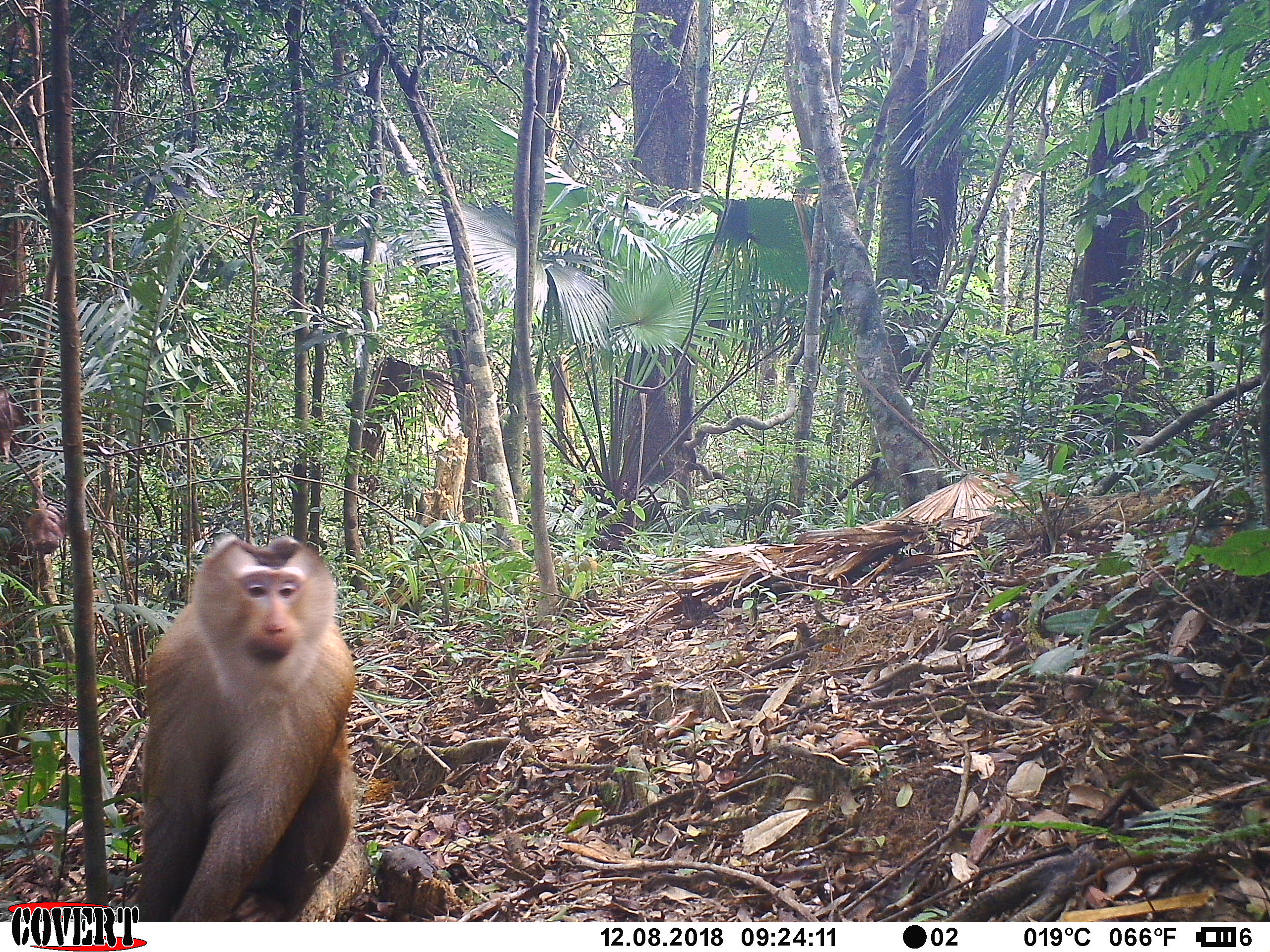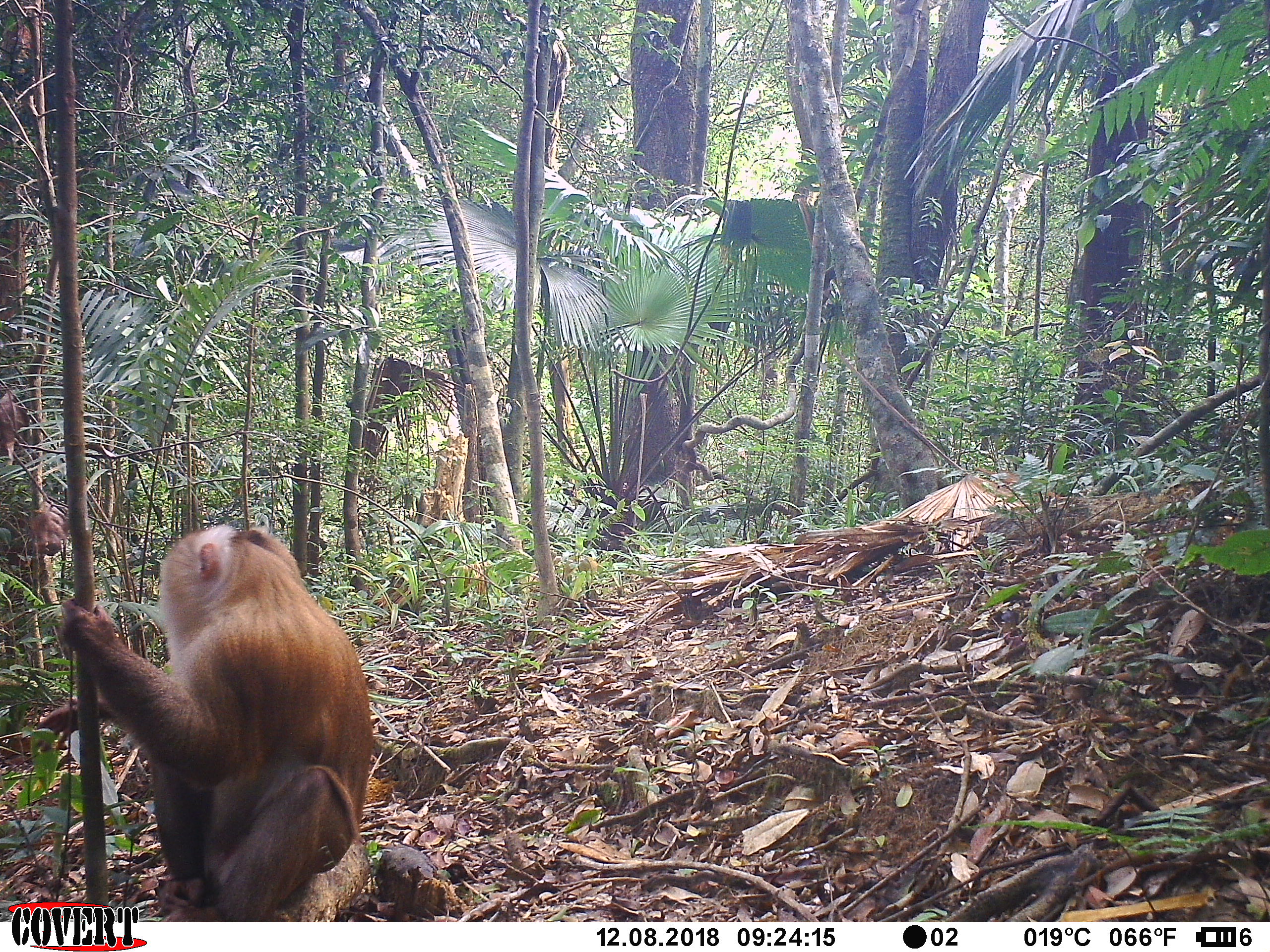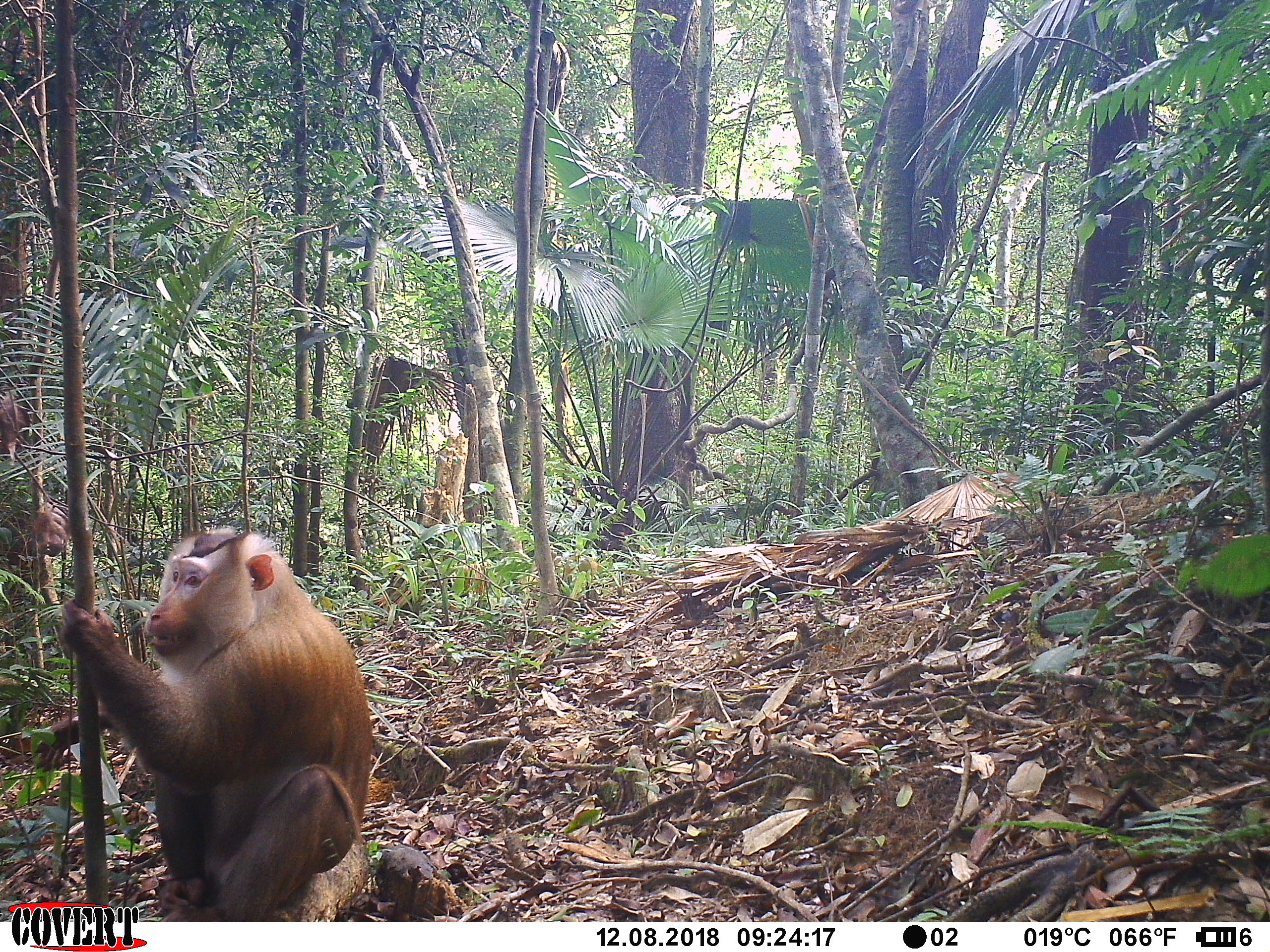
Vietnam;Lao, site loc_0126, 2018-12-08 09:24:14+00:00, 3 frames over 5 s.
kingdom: Animalia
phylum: Chordata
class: Mammalia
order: Primates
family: Cercopithecidae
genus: Macaca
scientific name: Macaca nemestrina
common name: pig-tailed macaque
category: pig tailed macaque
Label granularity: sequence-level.